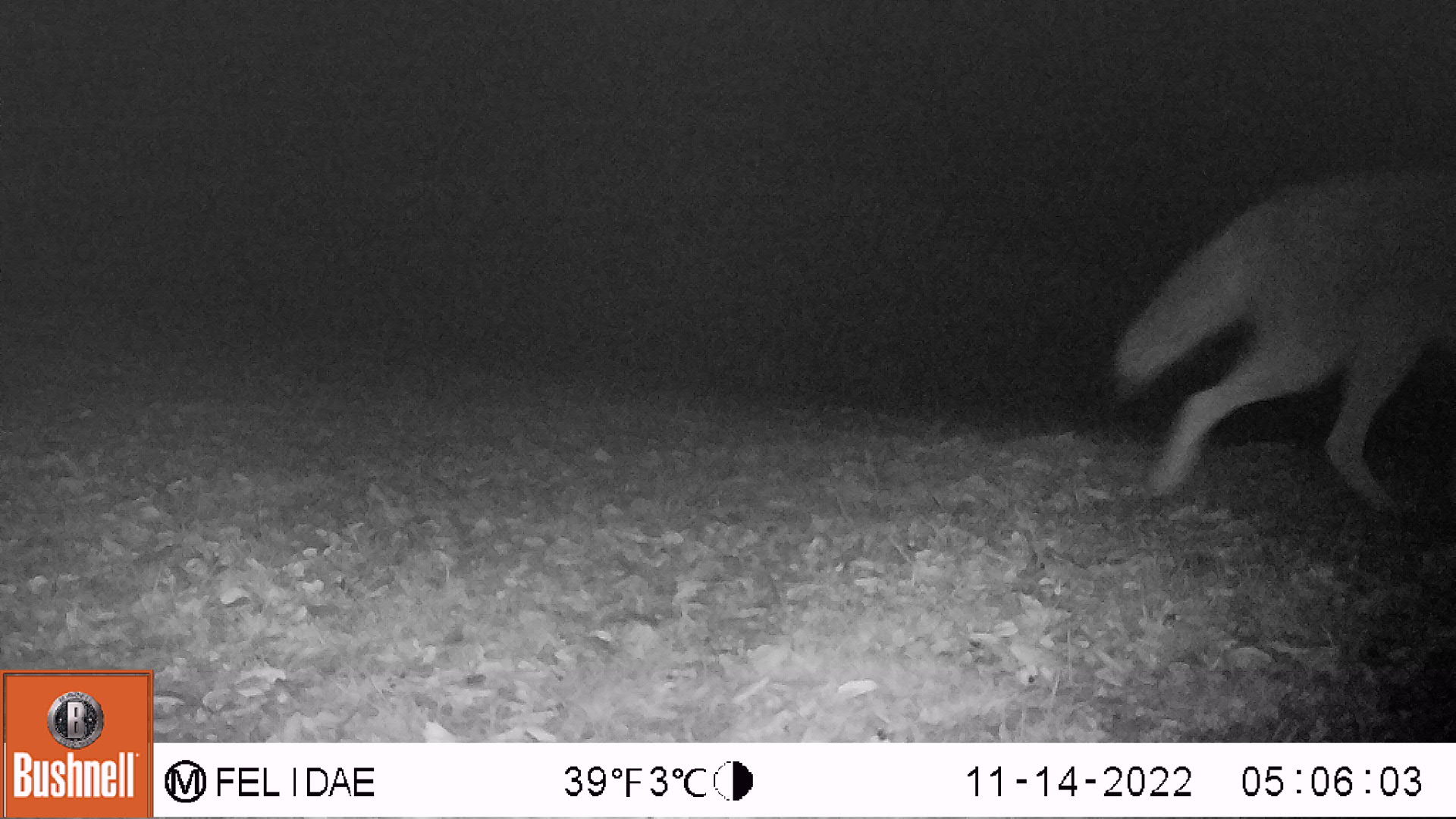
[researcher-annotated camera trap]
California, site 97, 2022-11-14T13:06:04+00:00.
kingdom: Animalia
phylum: Chordata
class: Mammalia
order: Carnivora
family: Canidae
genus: Canis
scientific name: Canis latrans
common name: coyote